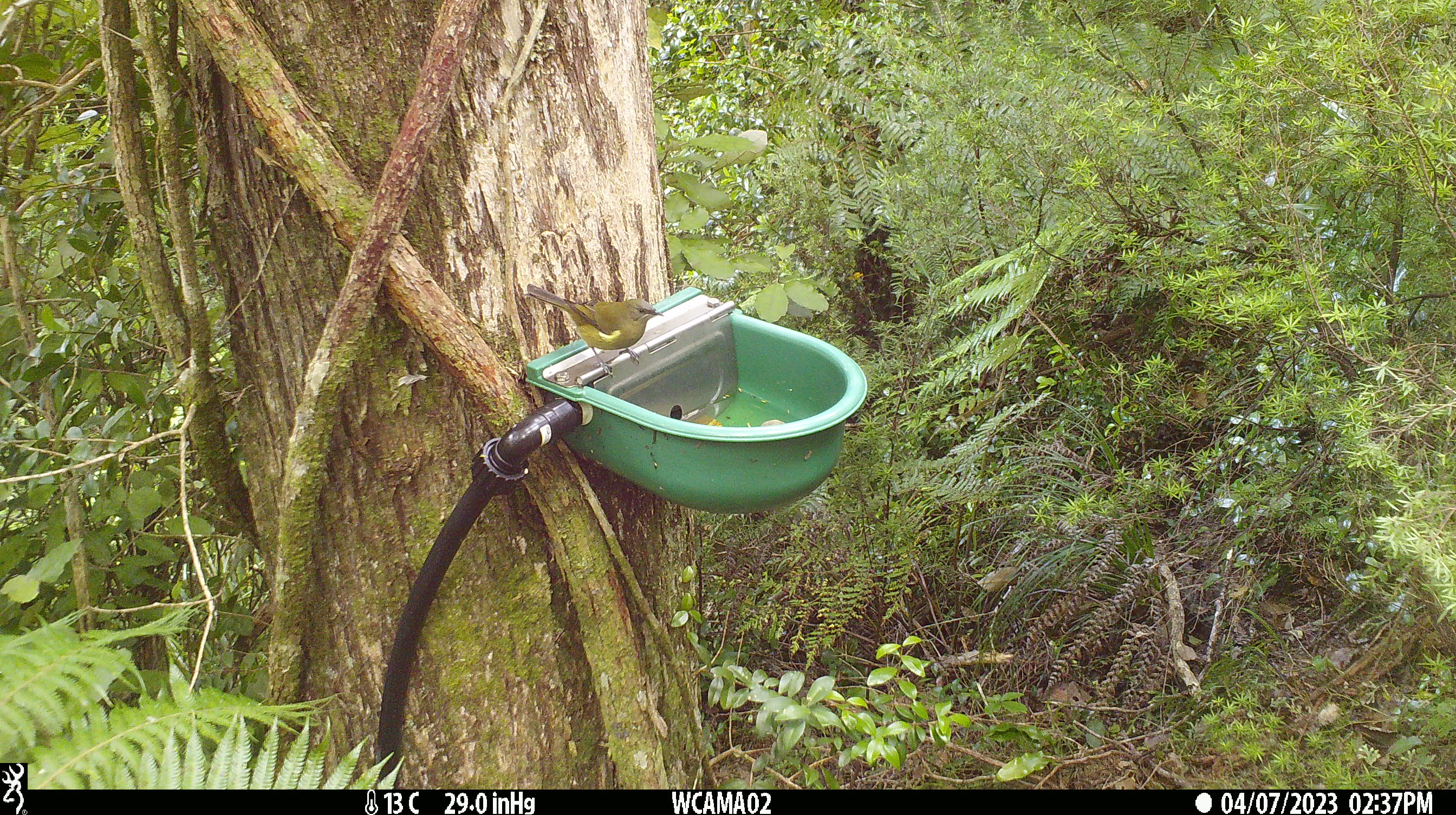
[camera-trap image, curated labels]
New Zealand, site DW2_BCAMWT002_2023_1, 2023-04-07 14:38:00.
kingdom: Animalia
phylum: Chordata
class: Aves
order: Passeriformes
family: Meliphagidae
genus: Anthornis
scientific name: Anthornis melanura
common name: new zealand bellbird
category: bellbird